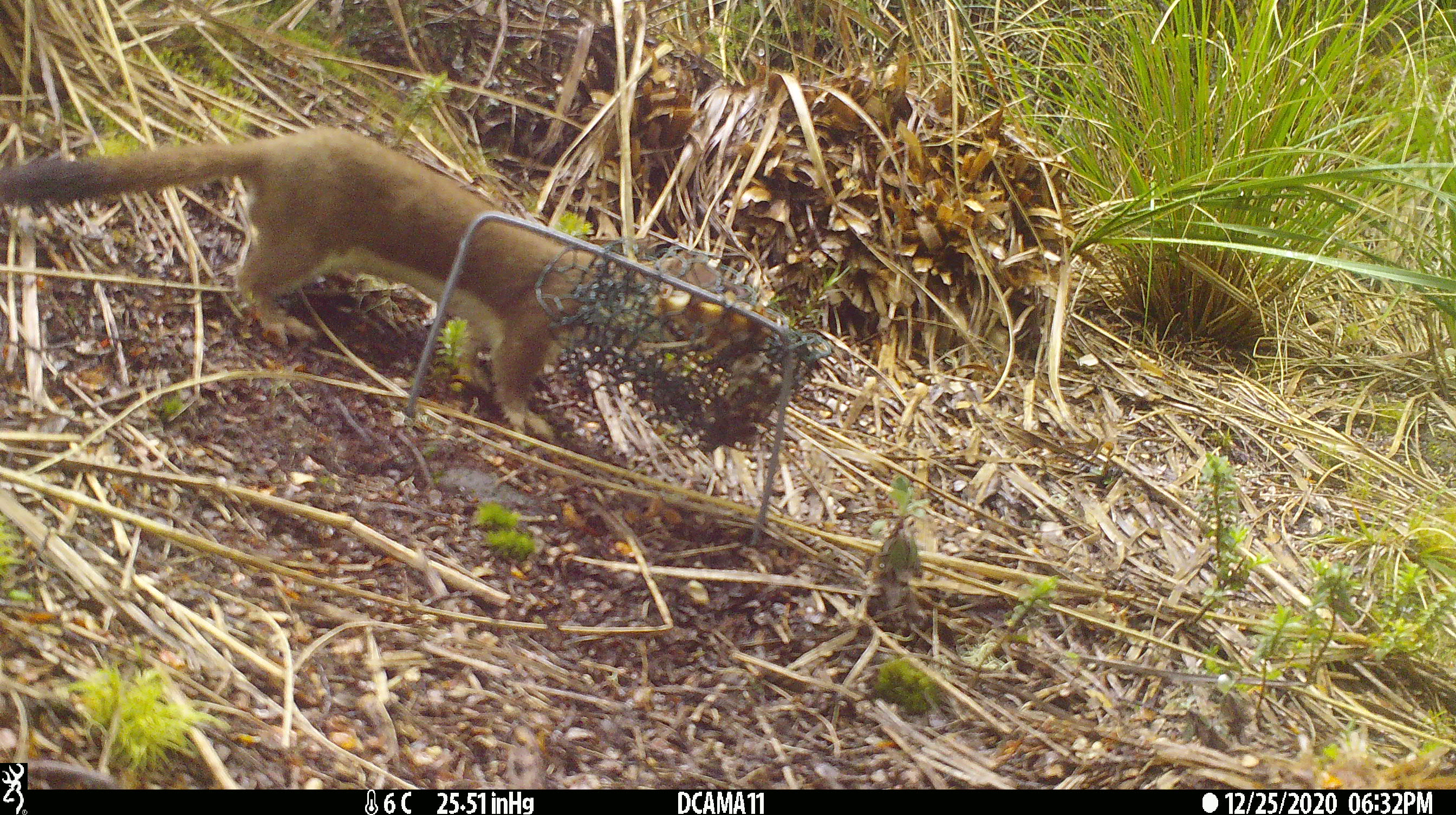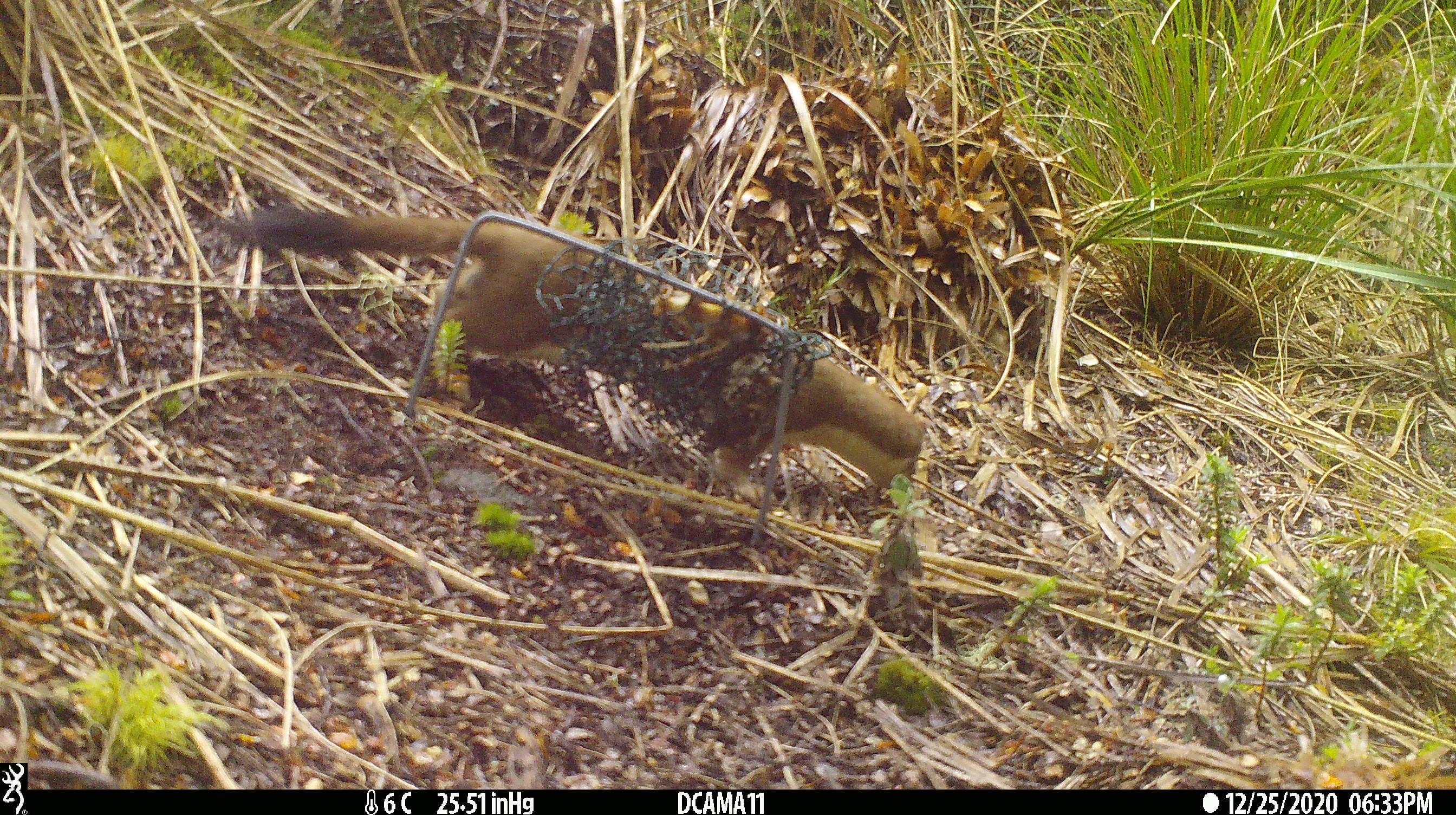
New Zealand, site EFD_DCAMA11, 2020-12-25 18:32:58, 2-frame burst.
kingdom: Animalia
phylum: Chordata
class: Mammalia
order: Carnivora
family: Mustelidae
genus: Mustela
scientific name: Mustela erminea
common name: stoat